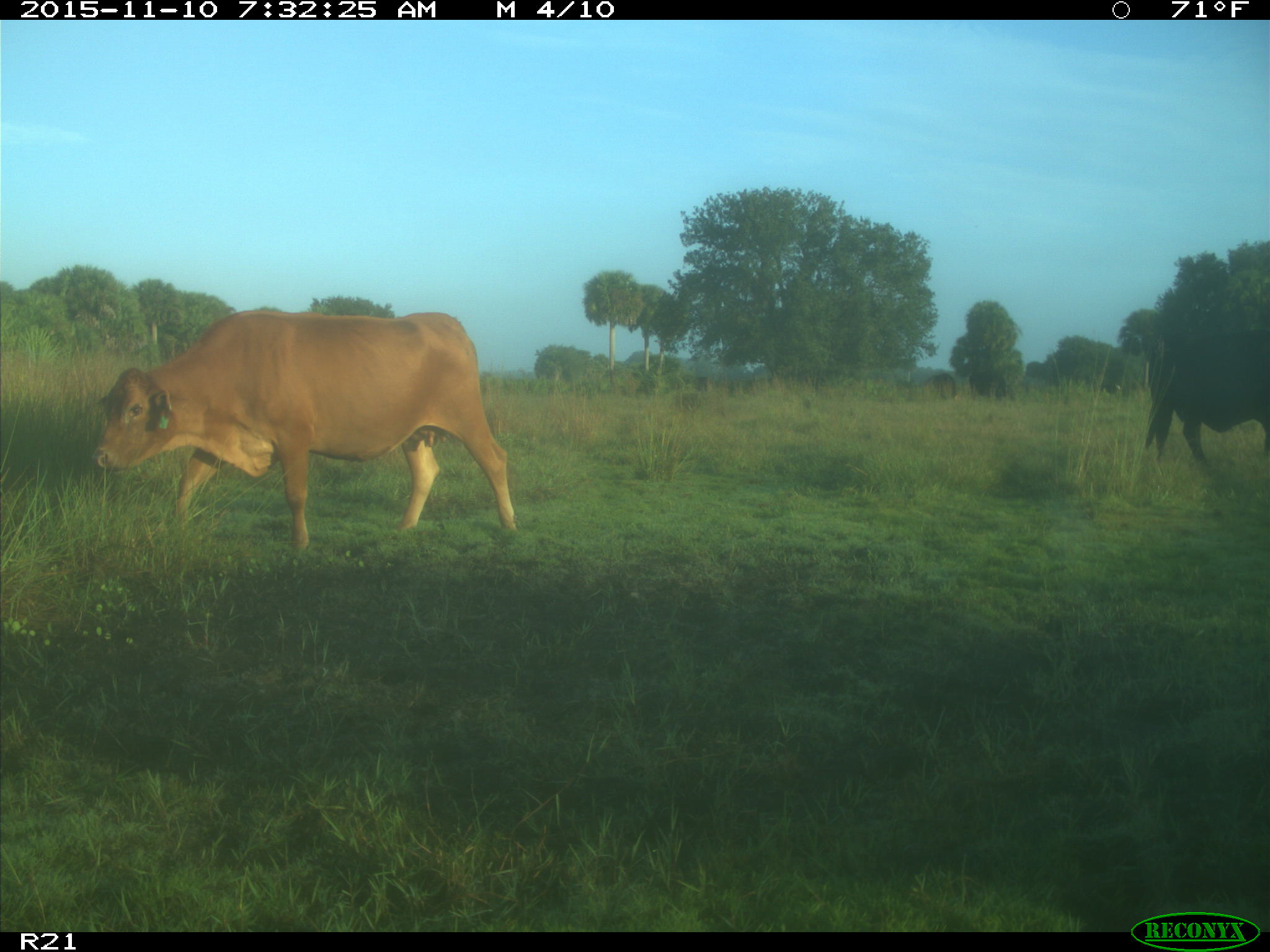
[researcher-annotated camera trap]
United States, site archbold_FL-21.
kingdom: Animalia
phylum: Chordata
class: Mammalia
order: Artiodactyla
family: Bovidae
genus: Bos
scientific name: Bos taurus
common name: domestic cow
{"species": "Bos taurus (domestic cow)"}